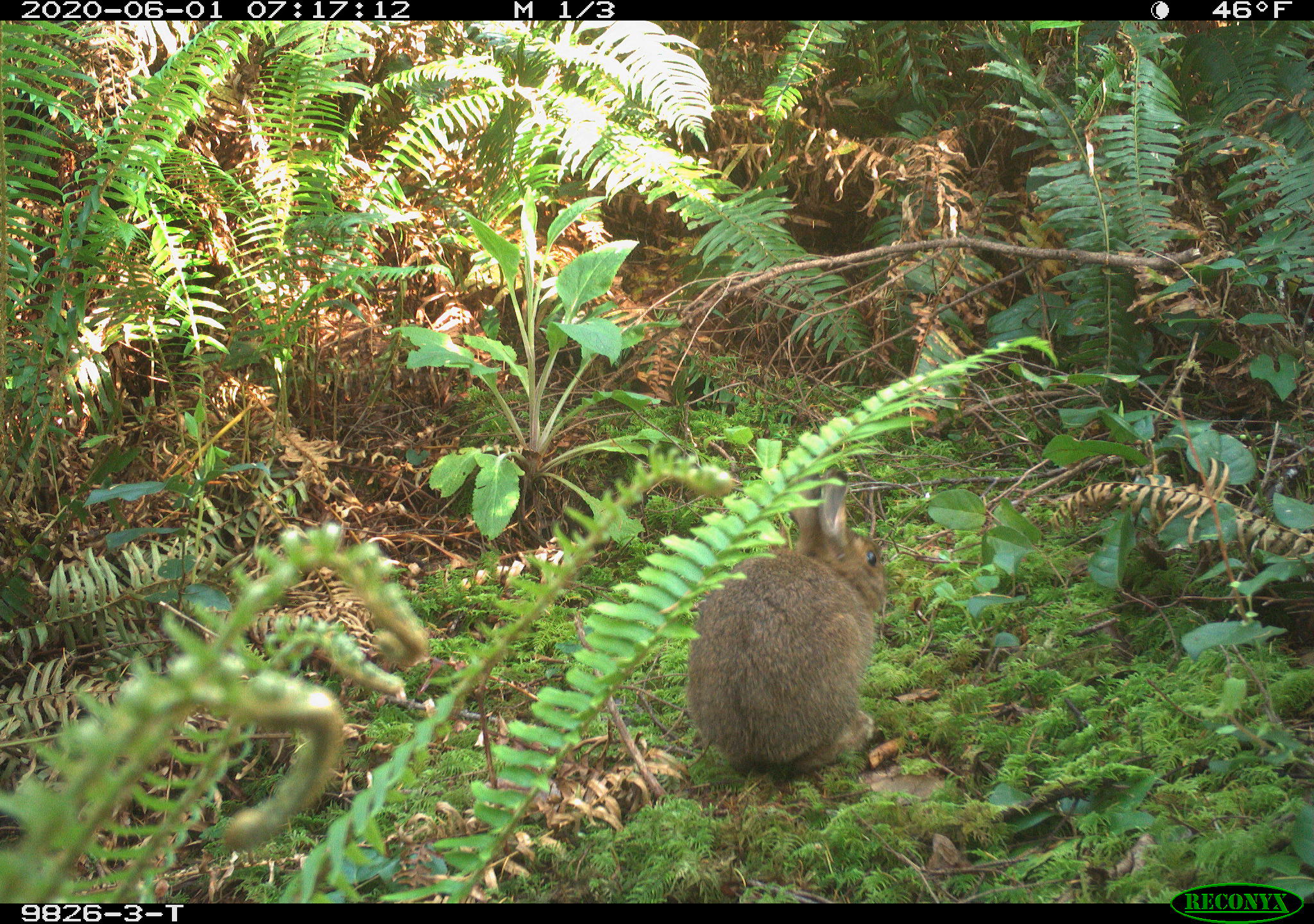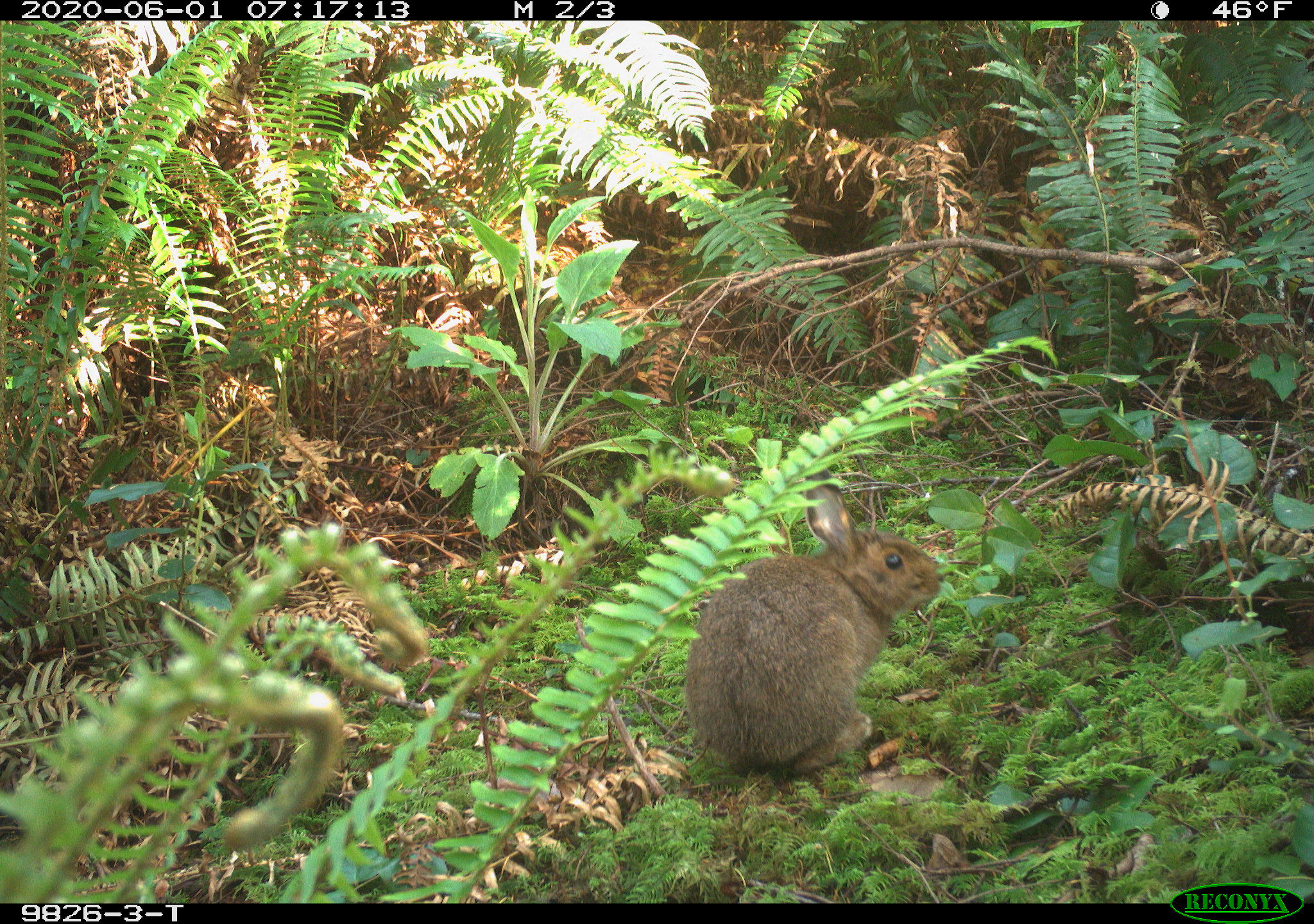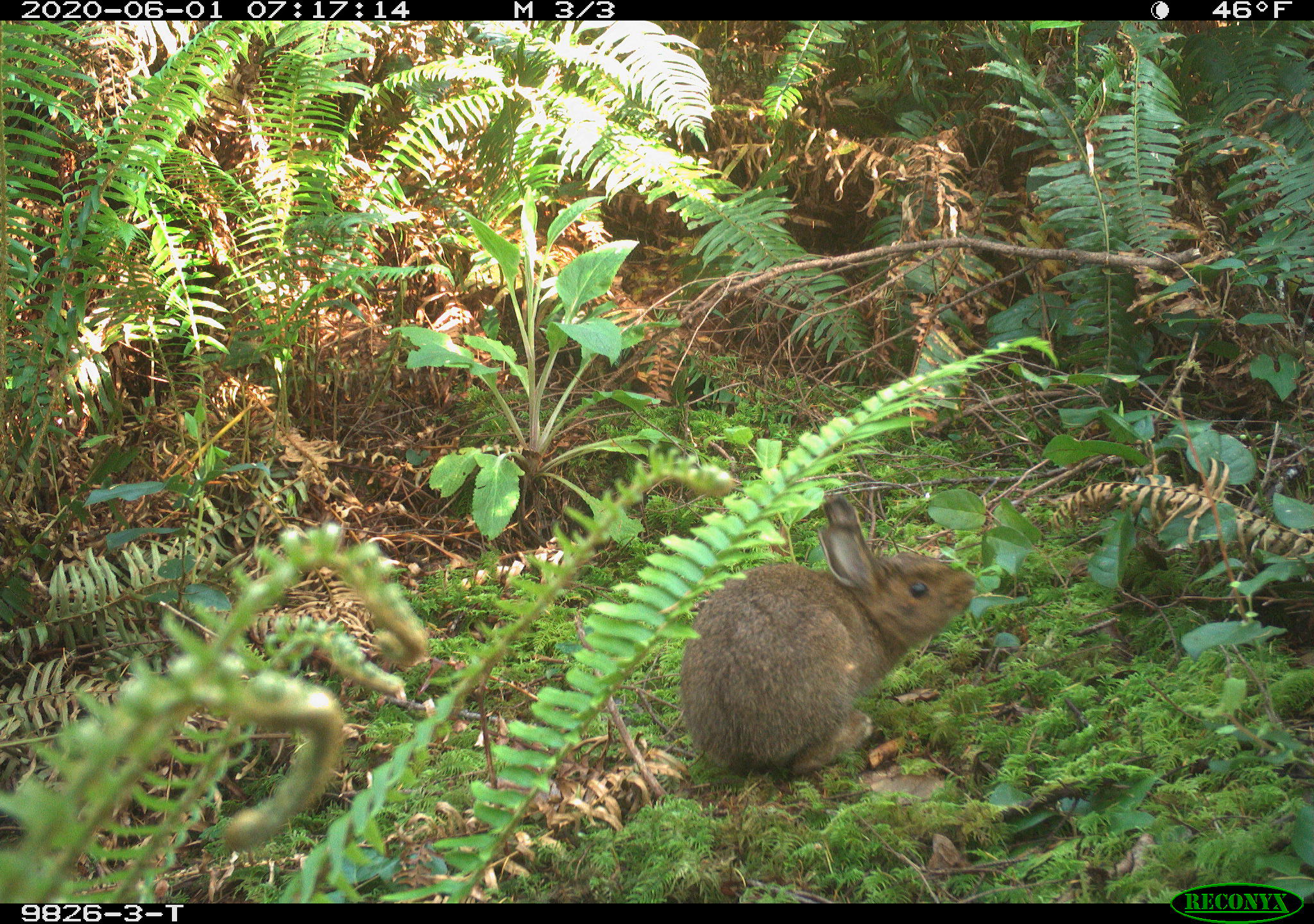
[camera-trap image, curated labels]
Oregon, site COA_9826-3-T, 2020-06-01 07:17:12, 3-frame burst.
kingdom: Animalia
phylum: Chordata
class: Mammalia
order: Lagomorpha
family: Leporidae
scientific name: Leporidae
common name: hares and rabbits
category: leporidae family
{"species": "leporidae family (hares and rabbits) (Leporidae)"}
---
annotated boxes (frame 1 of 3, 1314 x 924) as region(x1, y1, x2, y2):
leporidae family: region(683, 476, 887, 776)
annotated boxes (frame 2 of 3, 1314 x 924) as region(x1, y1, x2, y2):
leporidae family: region(679, 479, 947, 782)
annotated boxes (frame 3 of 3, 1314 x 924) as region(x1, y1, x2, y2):
leporidae family: region(677, 496, 976, 780)